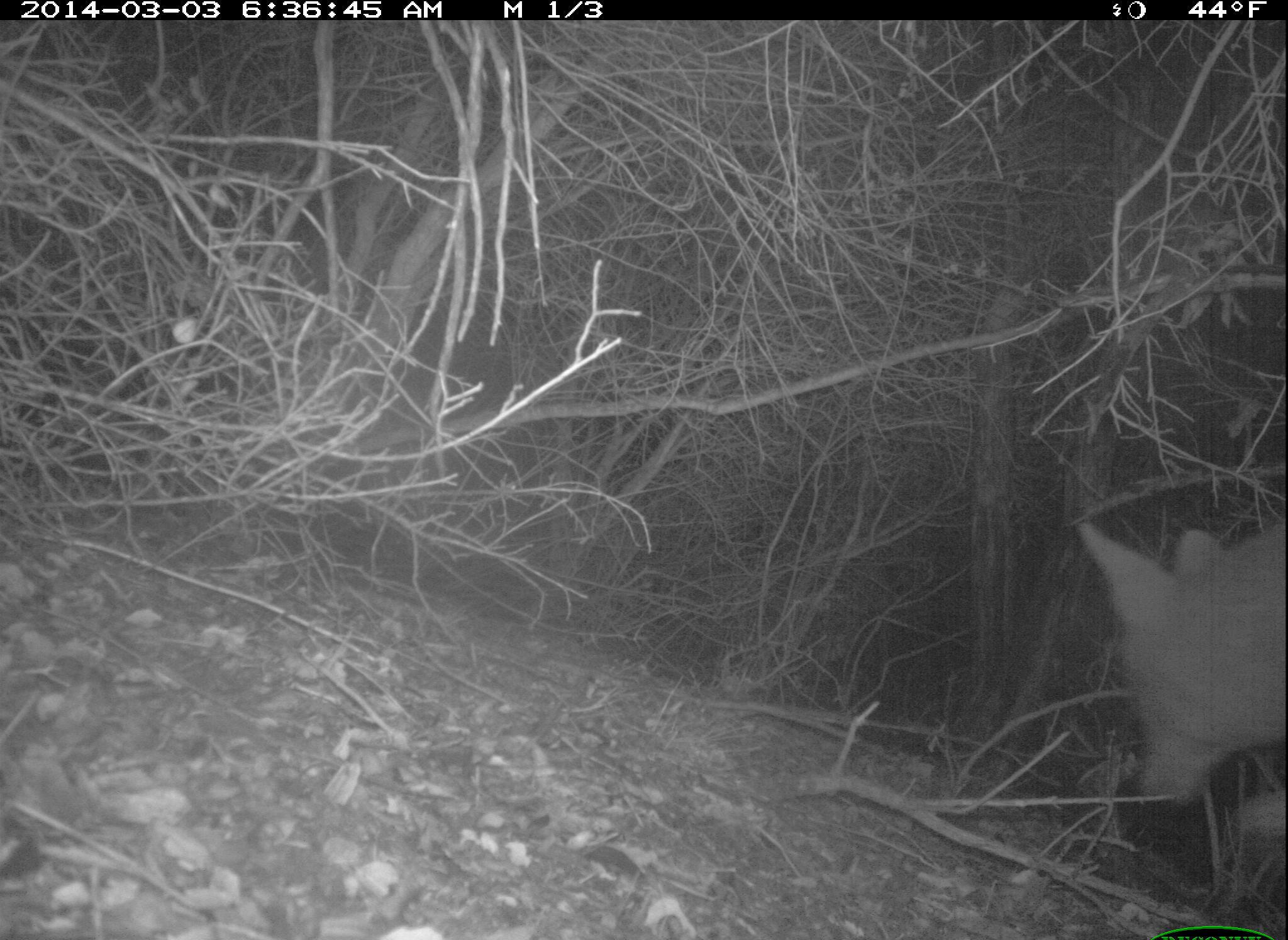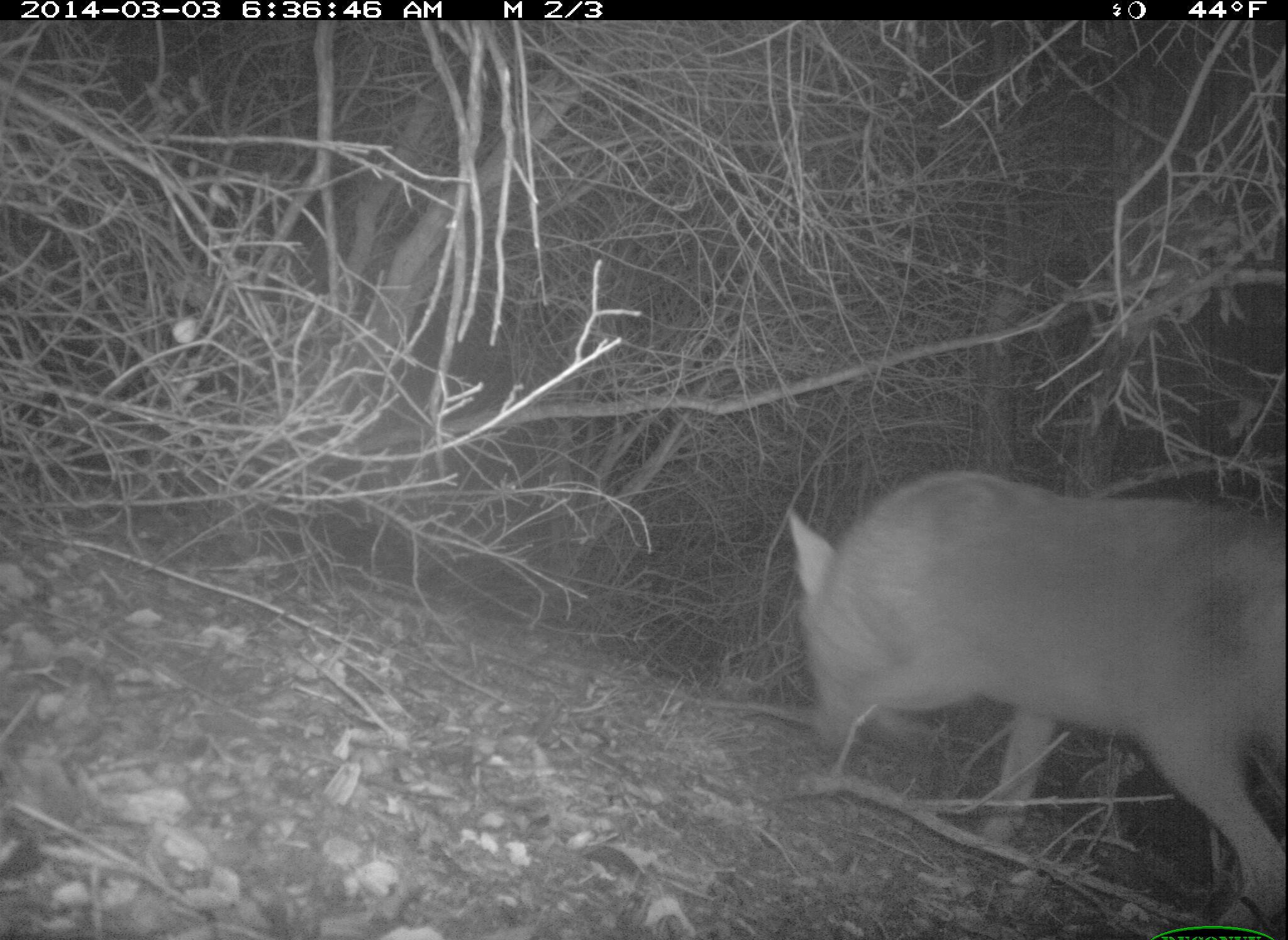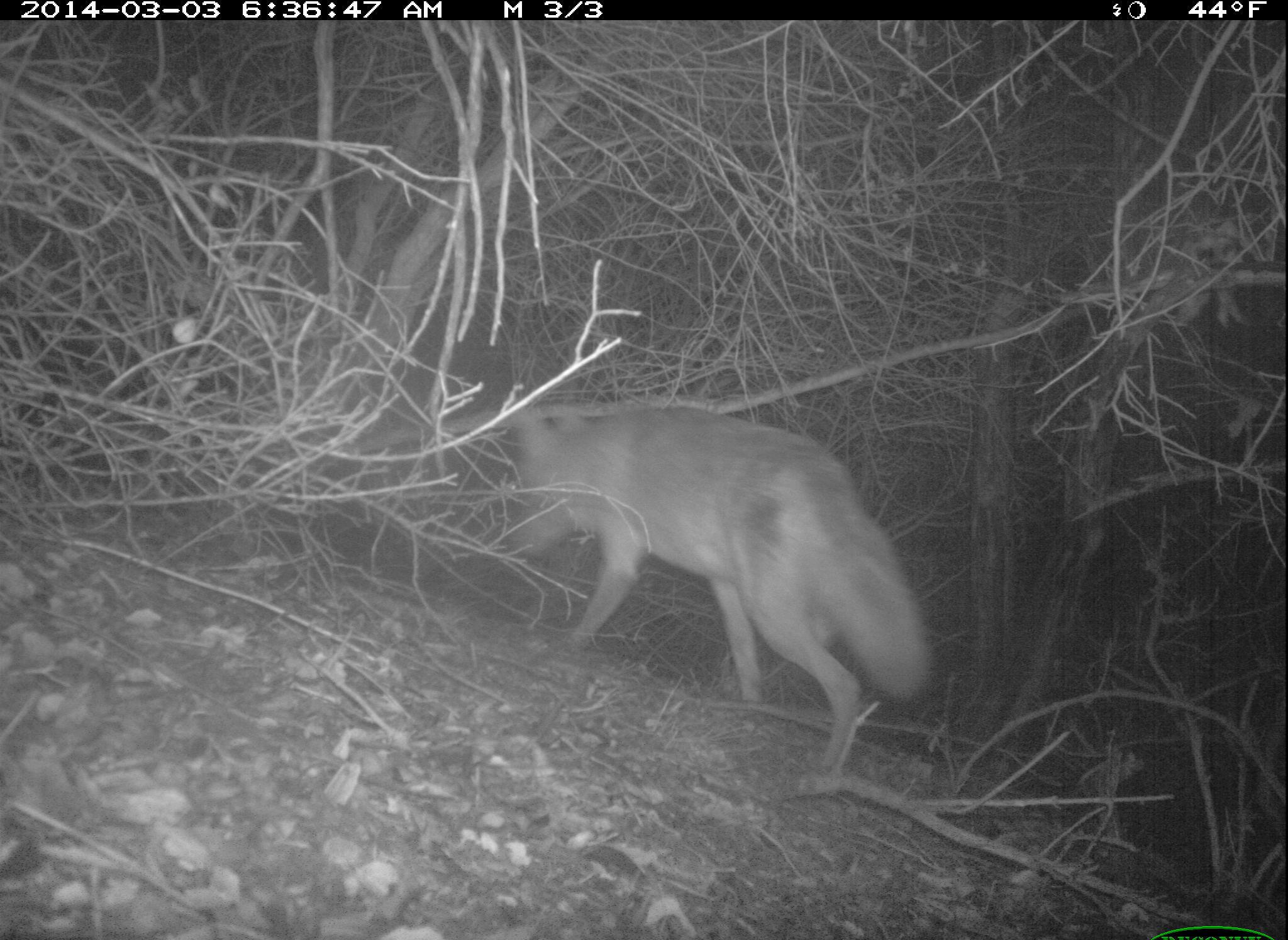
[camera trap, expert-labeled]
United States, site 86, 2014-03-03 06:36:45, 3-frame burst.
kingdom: Animalia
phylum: Chordata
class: Mammalia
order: Carnivora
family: Canidae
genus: Canis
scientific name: Canis latrans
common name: coyote